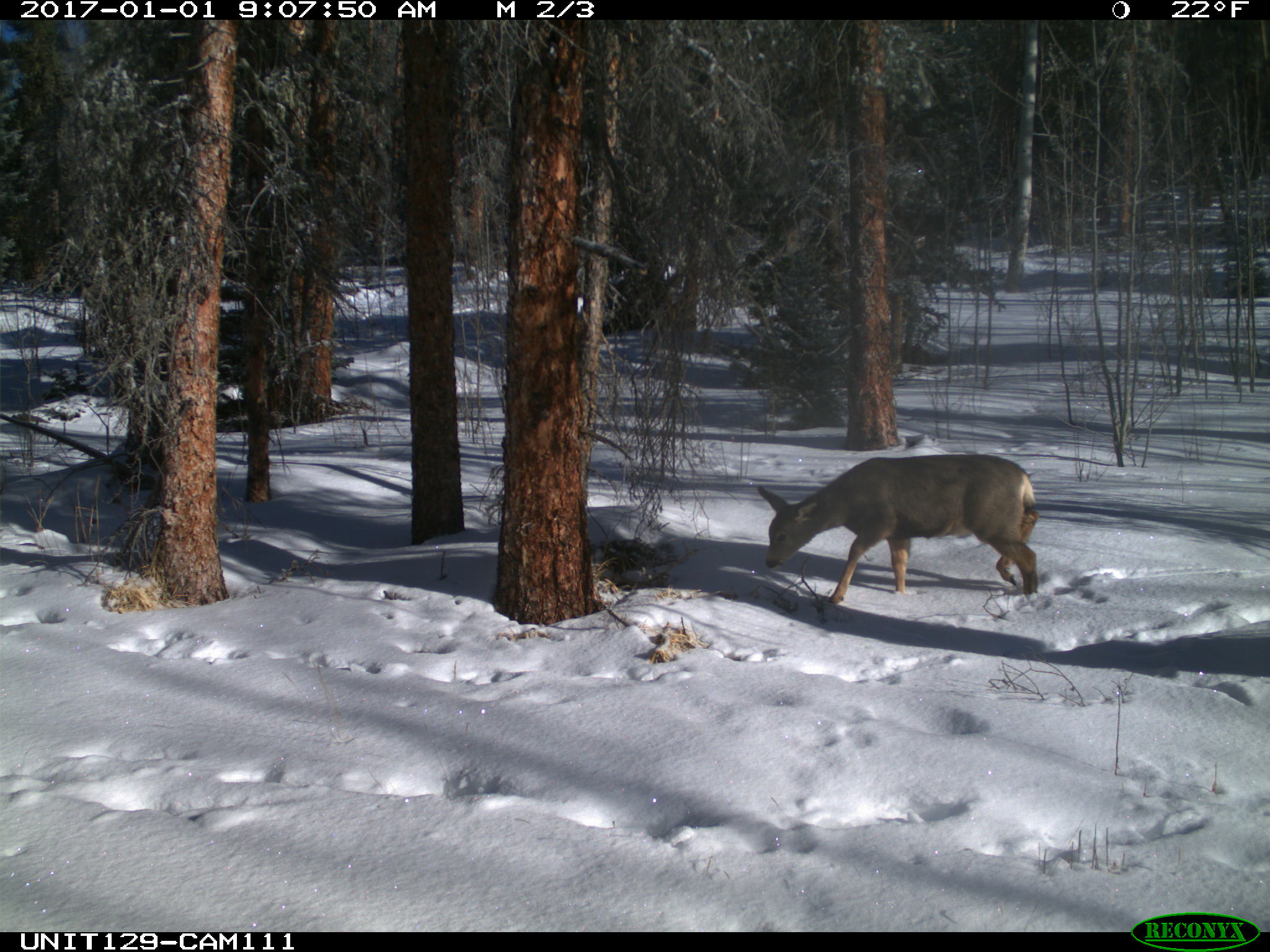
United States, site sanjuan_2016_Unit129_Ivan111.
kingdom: Animalia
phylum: Chordata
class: Mammalia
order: Artiodactyla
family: Cervidae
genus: Odocoileus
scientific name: Odocoileus hemionus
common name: mule deer